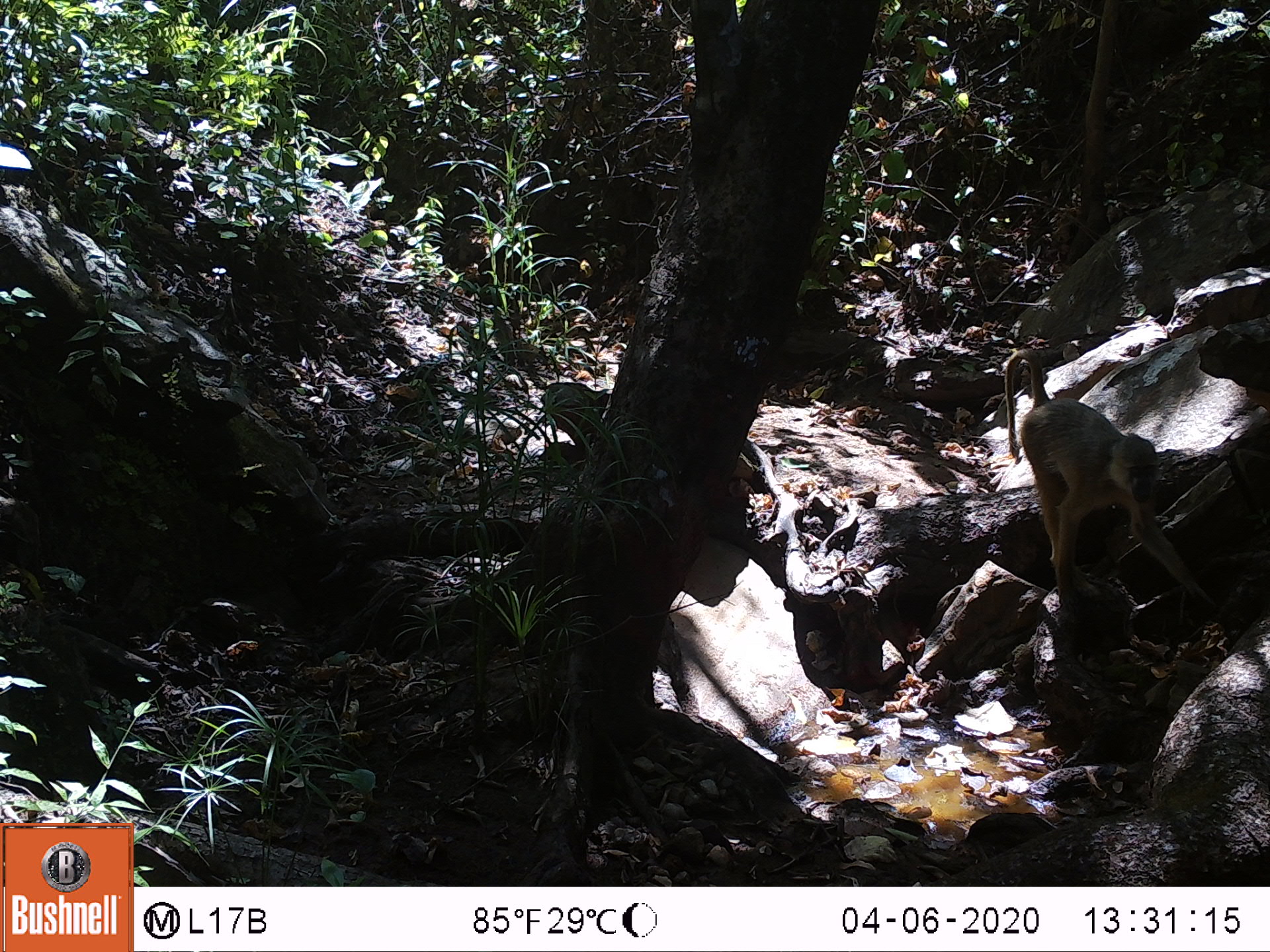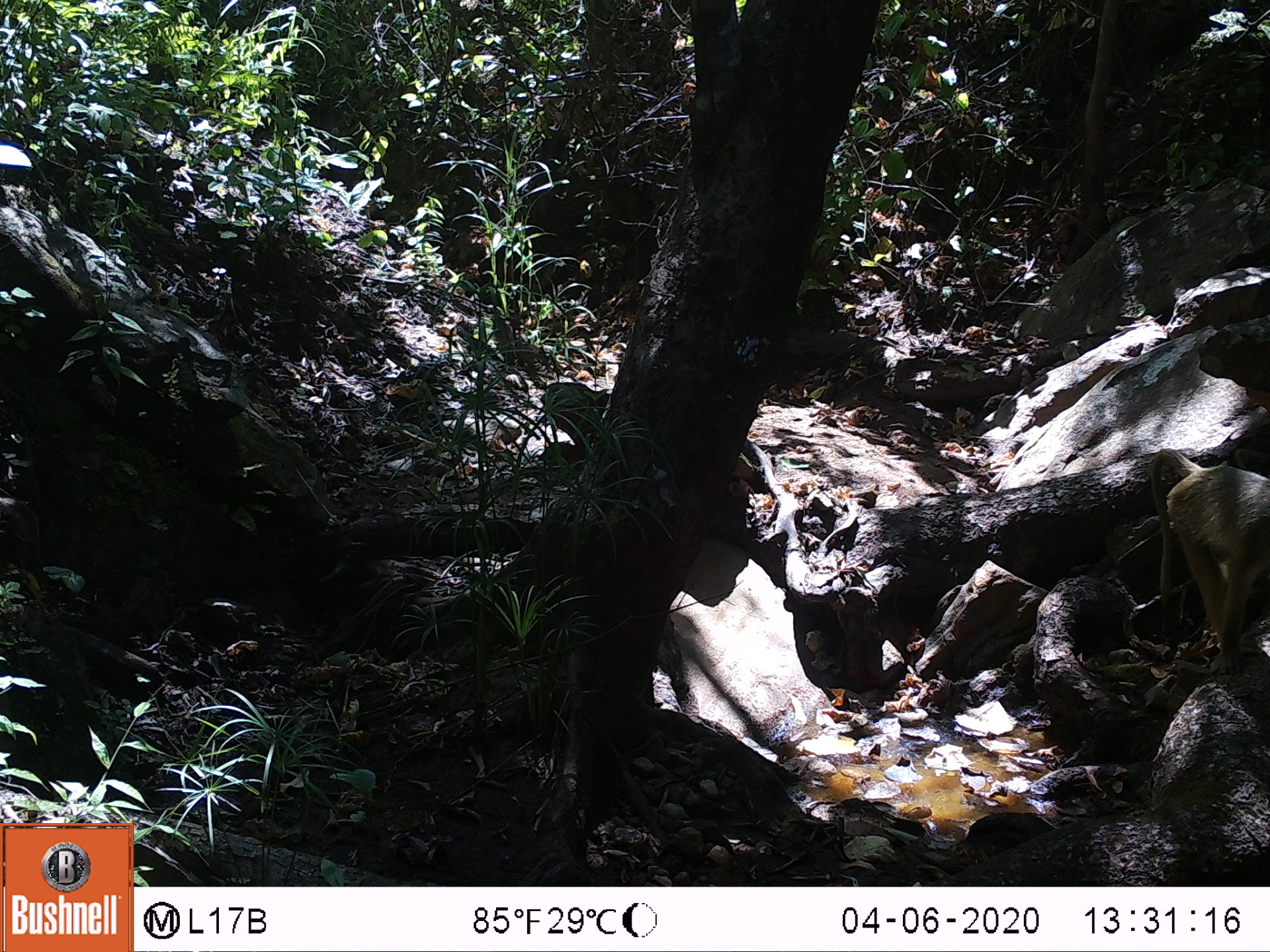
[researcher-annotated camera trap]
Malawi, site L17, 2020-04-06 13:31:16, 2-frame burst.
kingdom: Animalia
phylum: Chordata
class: Mammalia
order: Primates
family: Cercopithecidae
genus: Papio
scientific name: Papio cynocephalus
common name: yellow baboon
Yellow baboon (Papio cynocephalus), count 1.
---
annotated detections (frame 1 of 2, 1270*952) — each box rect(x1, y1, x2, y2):
yellow baboon: rect(1000, 353, 1197, 599)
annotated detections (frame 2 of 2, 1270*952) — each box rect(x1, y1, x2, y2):
yellow baboon: rect(1143, 441, 1266, 671)